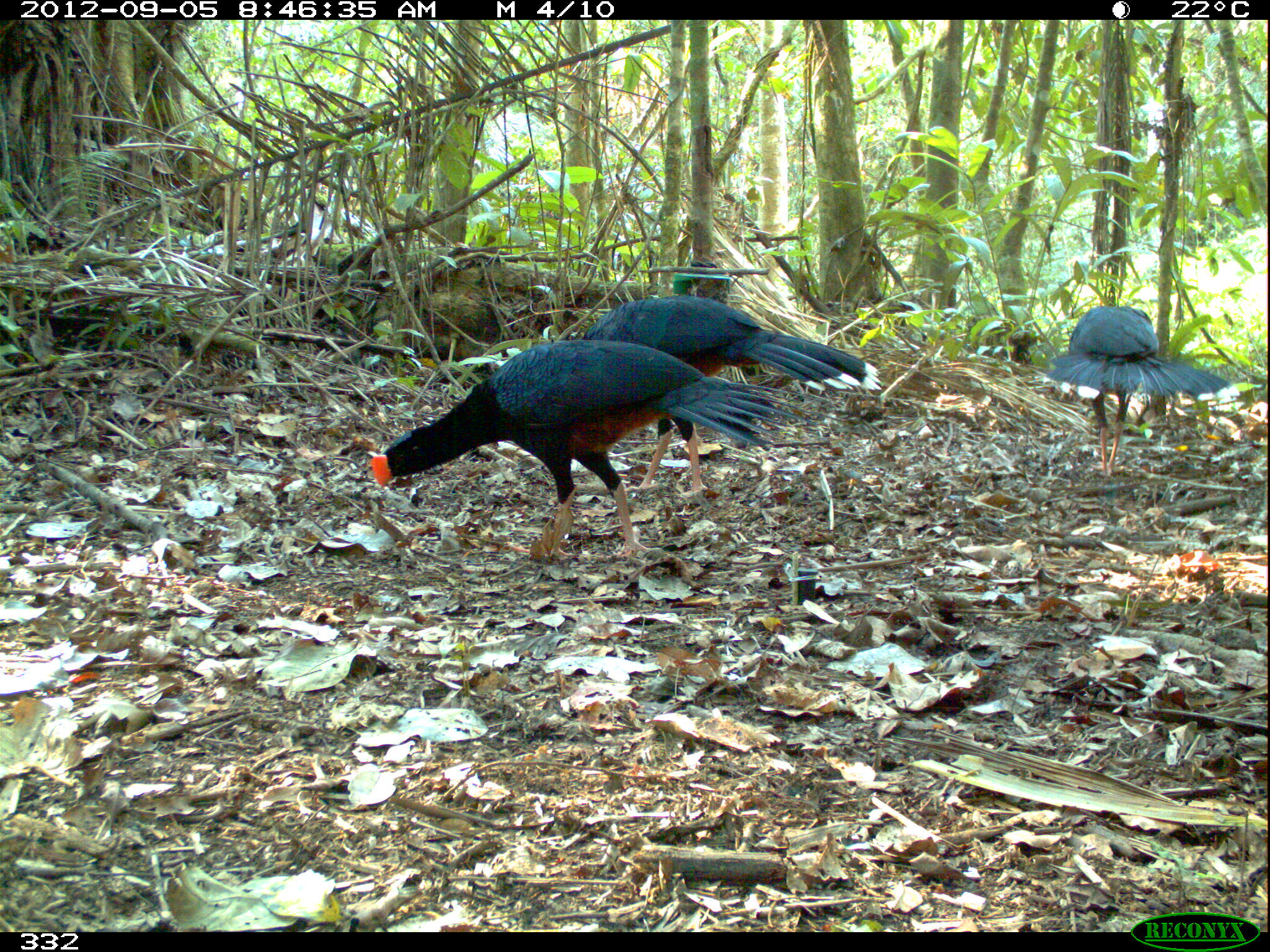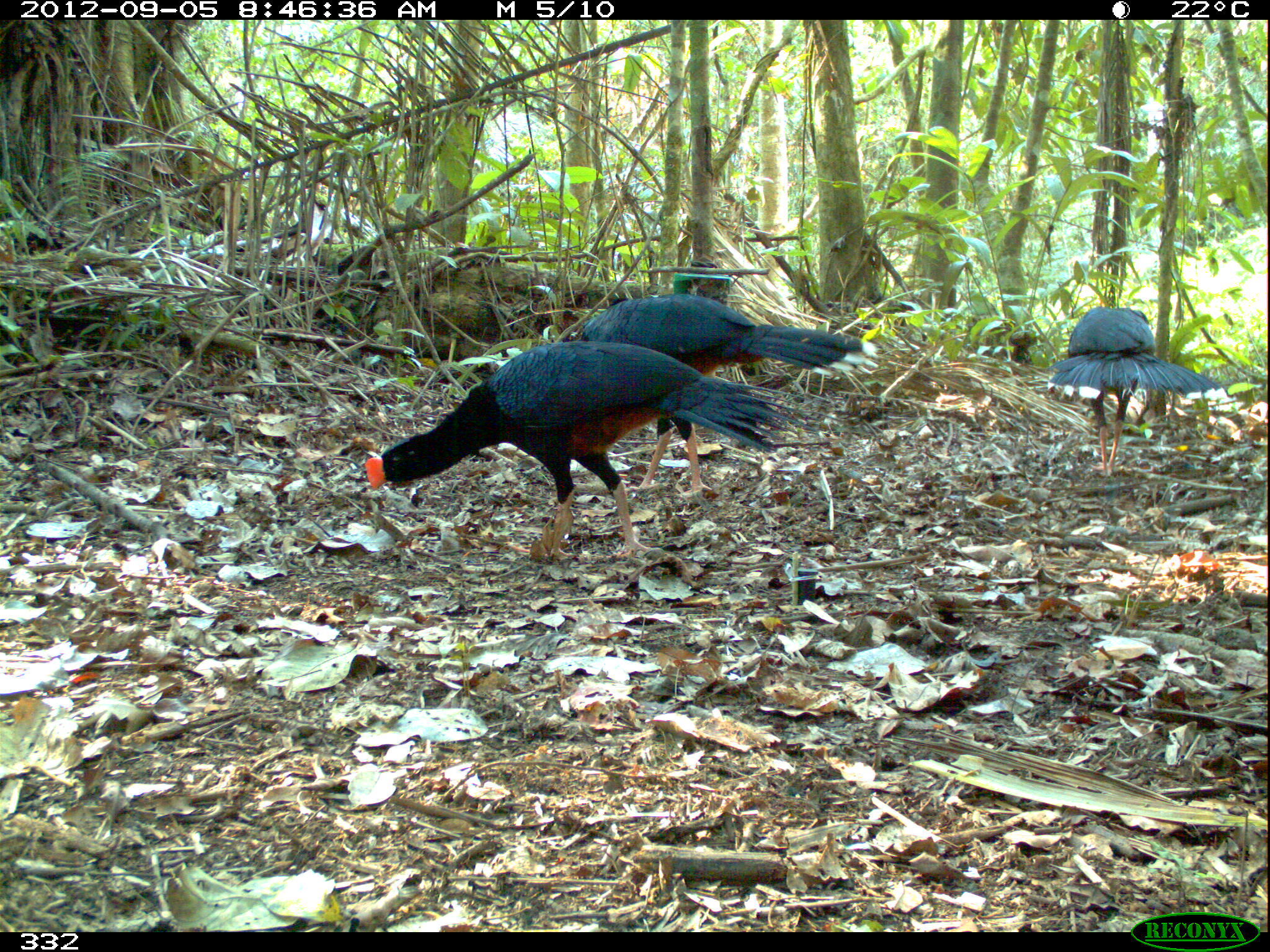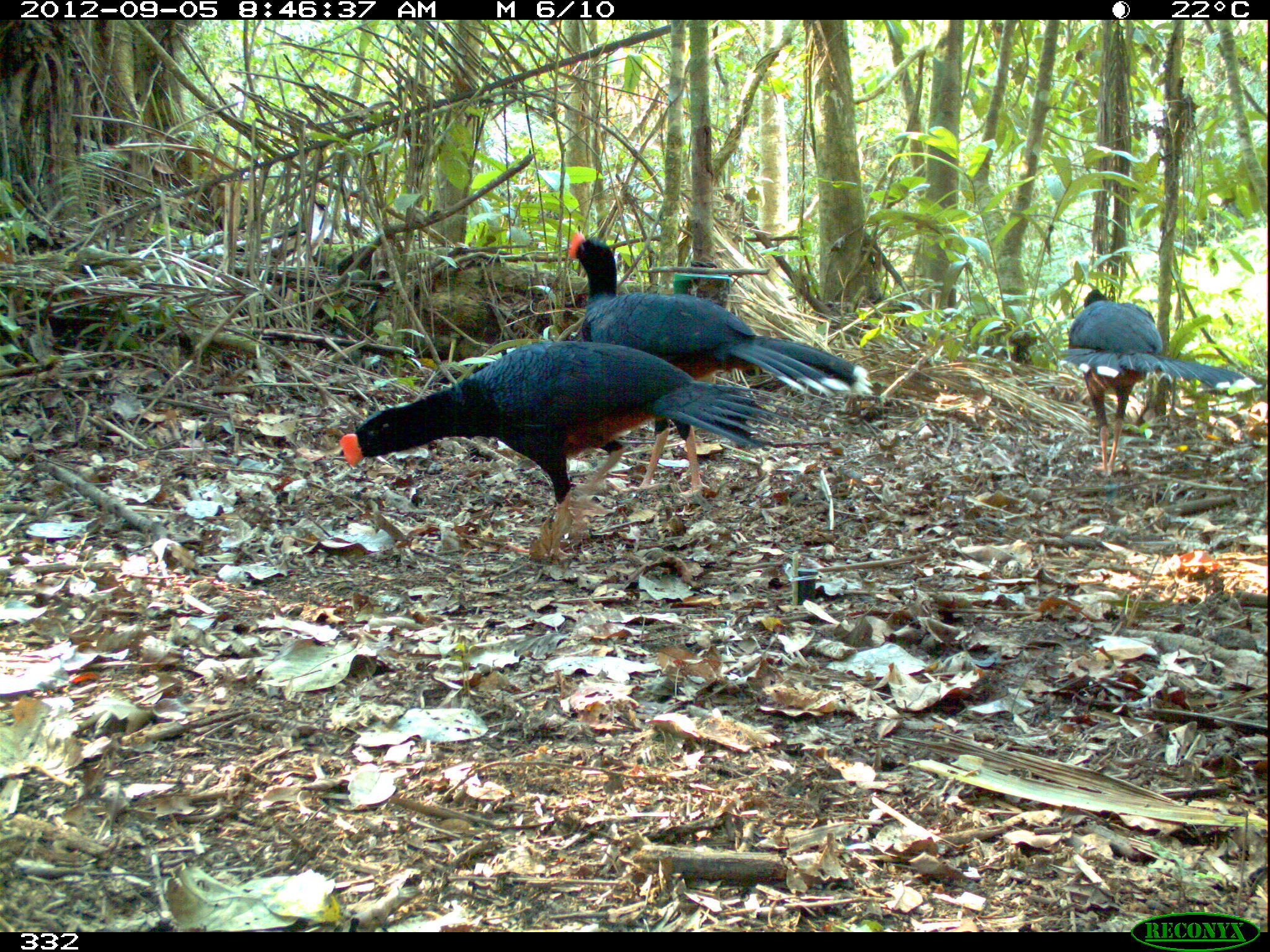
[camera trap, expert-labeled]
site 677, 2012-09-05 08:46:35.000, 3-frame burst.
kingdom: Animalia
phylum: Chordata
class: Aves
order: Galliformes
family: Cracidae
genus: Mitu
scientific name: Mitu tuberosum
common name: razor-billed curassow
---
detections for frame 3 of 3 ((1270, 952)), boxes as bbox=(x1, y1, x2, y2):
mitu tuberosum: bbox=(338, 340, 849, 559); bbox=(567, 230, 874, 498); bbox=(1057, 288, 1257, 476)